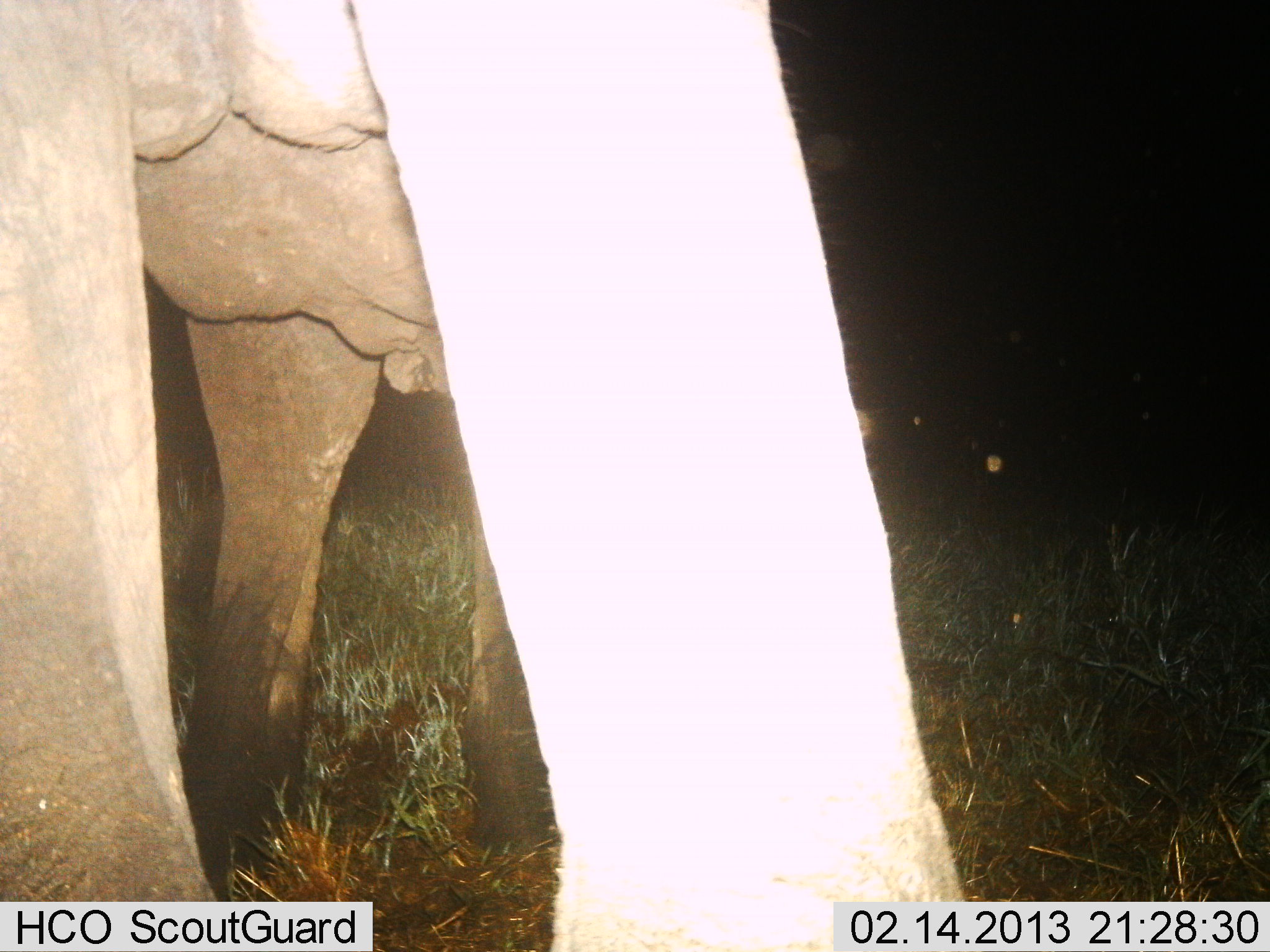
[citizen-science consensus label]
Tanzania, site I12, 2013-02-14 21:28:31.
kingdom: Animalia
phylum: Chordata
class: Mammalia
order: Proboscidea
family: Elephantidae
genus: Loxodonta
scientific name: Loxodonta africana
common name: african bush elephant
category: elephant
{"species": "elephant (african bush elephant) (Loxodonta africana)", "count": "1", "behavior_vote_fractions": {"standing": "84%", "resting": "0%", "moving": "9%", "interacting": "6%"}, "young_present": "0%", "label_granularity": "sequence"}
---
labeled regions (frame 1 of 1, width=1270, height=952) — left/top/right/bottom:
animal: 2/1/967/952